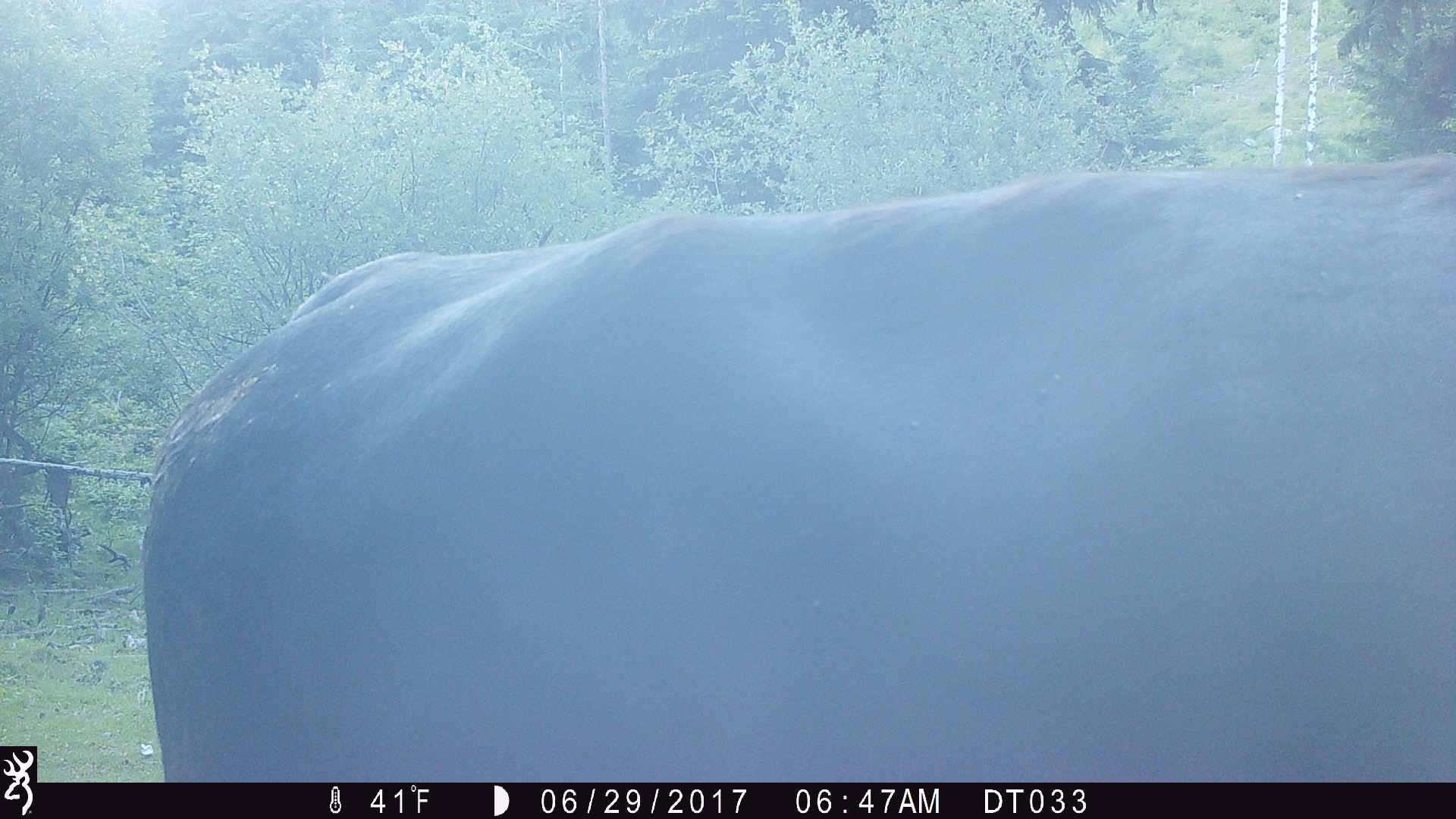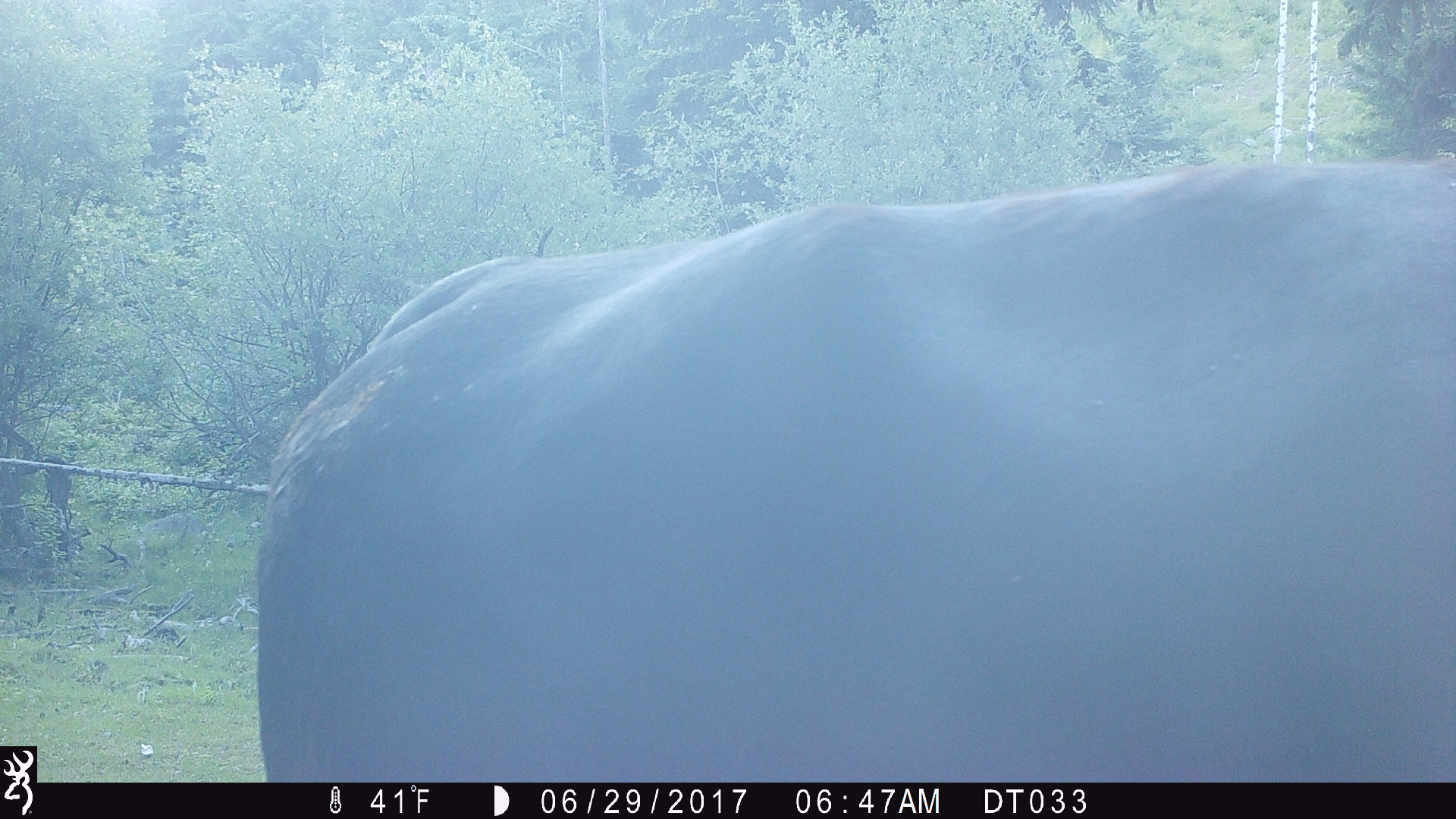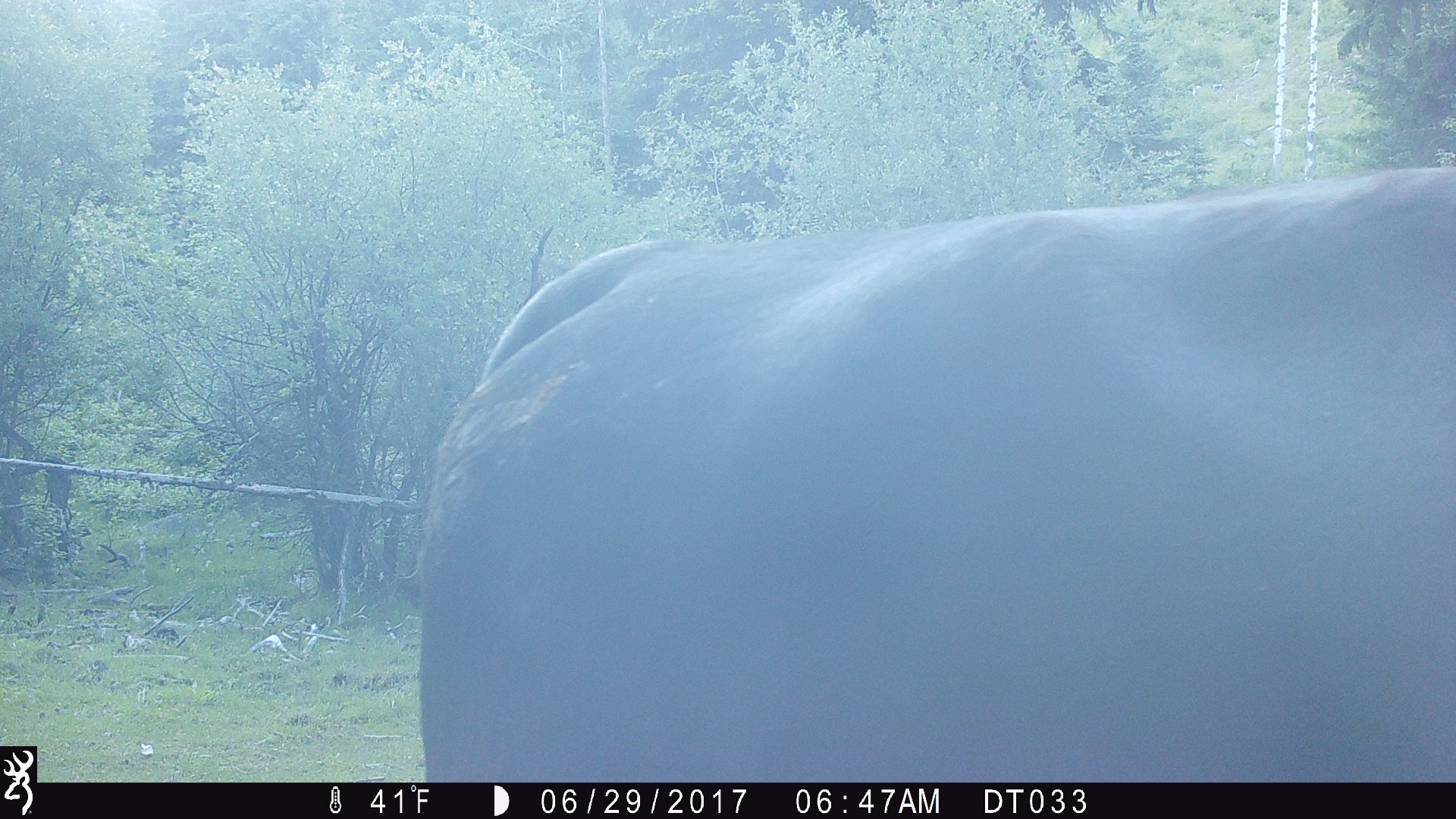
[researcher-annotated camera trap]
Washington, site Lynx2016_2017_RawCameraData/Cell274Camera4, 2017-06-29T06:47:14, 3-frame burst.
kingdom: Animalia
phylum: Chordata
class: Mammalia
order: Artiodactyla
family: Bovidae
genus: Bos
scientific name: Bos taurus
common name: domestic cattle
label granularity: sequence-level